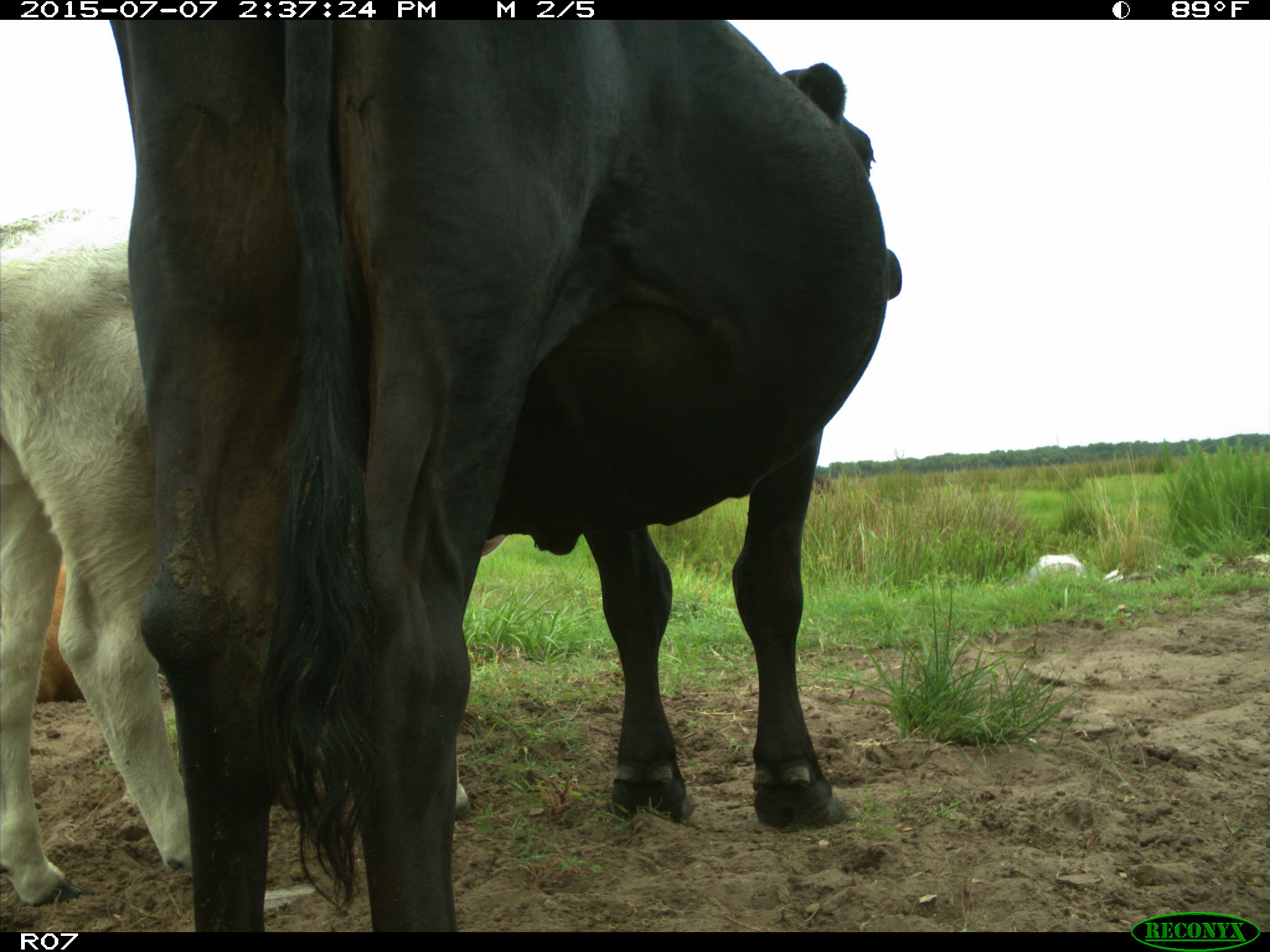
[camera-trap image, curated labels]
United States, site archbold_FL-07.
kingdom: Animalia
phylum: Chordata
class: Mammalia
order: Artiodactyla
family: Bovidae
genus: Bos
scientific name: Bos taurus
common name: domestic cow